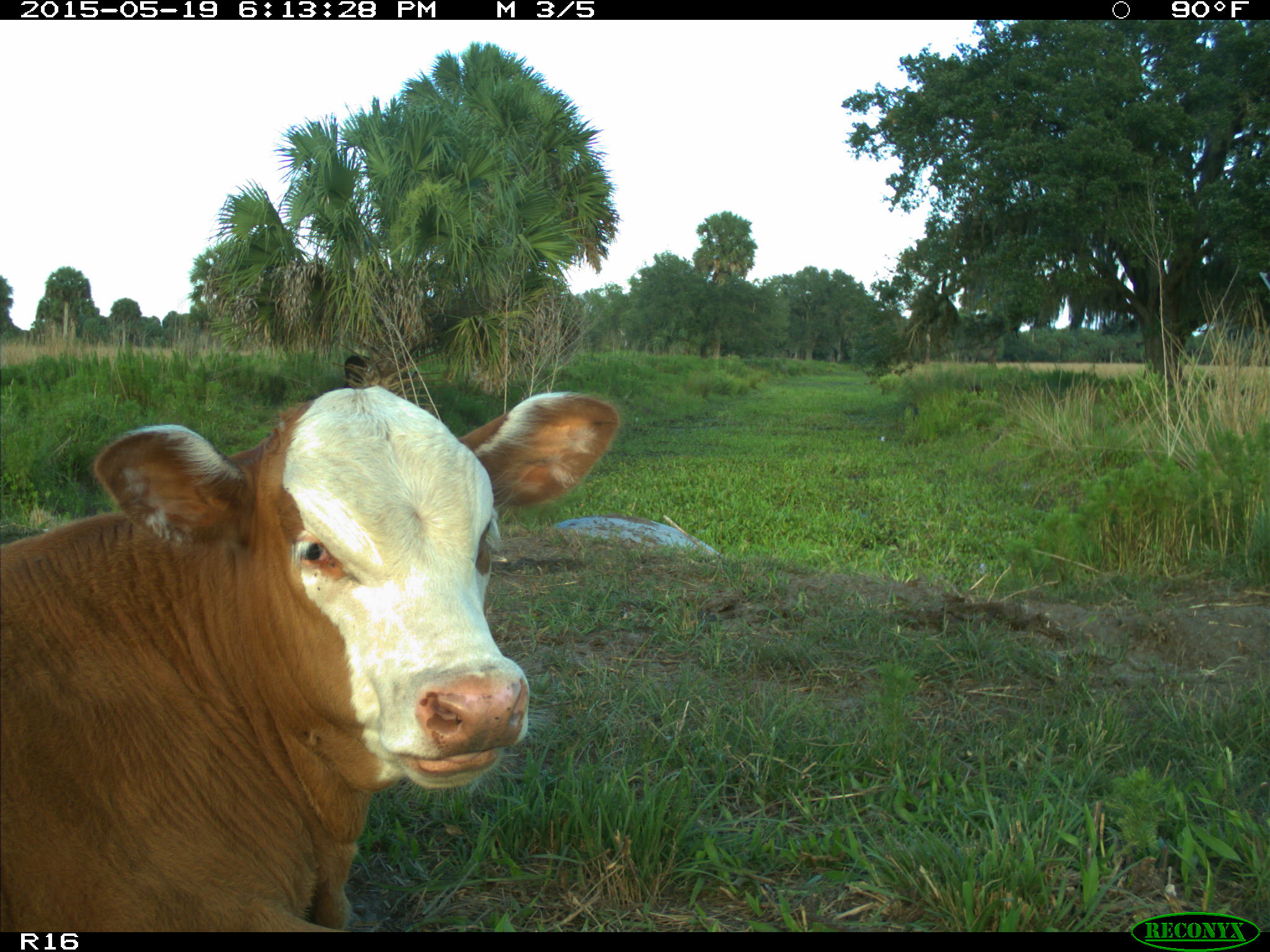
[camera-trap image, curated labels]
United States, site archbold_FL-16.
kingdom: Animalia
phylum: Chordata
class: Mammalia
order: Artiodactyla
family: Bovidae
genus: Bos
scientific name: Bos taurus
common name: domestic cow